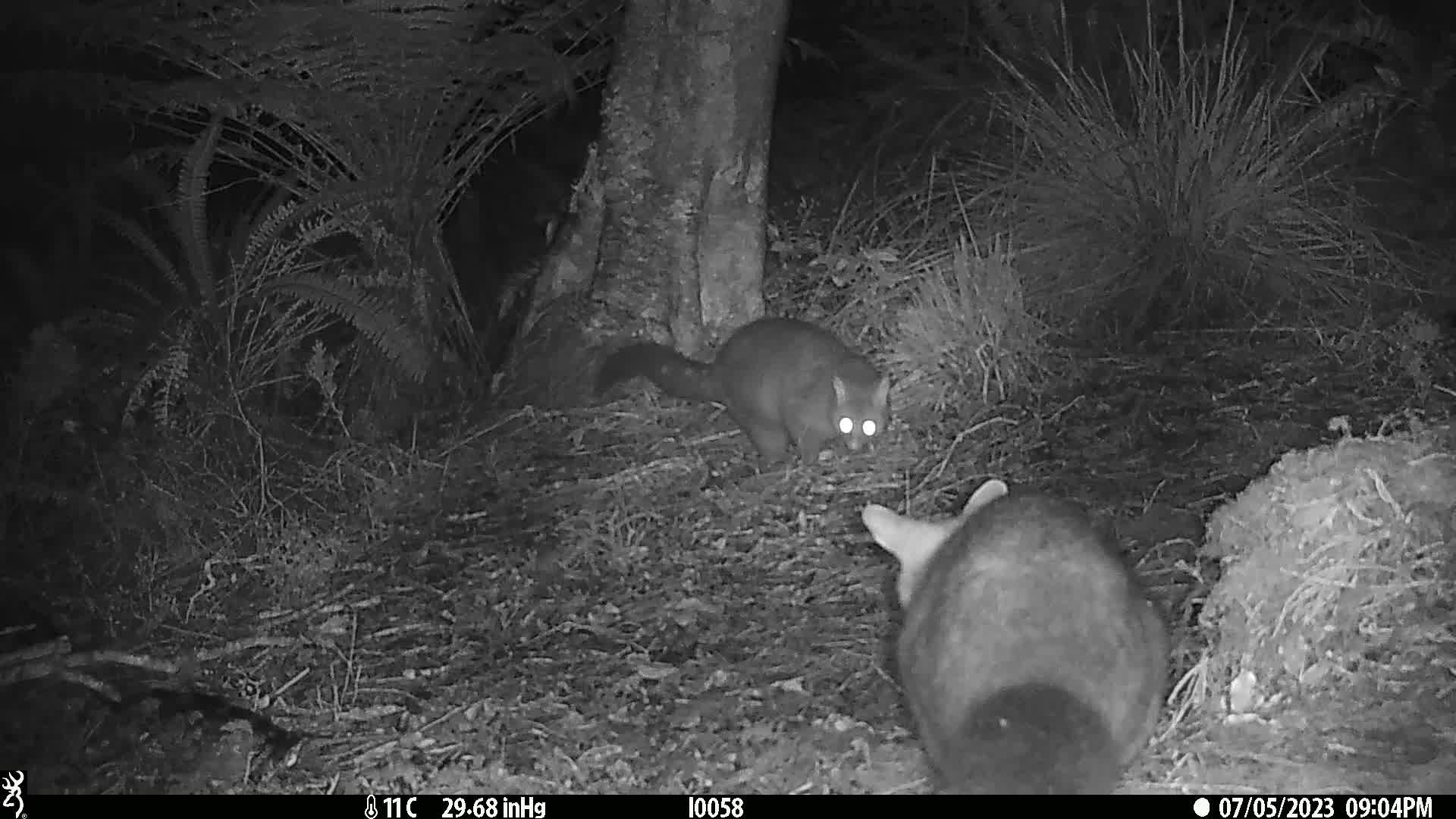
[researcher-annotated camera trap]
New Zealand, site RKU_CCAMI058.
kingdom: Animalia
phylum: Chordata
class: Mammalia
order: Diprotodontia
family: Phalangeridae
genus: Trichosurus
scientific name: Trichosurus vulpecula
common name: common brushtail possum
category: possum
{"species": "possum (common brushtail possum) (Trichosurus vulpecula)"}